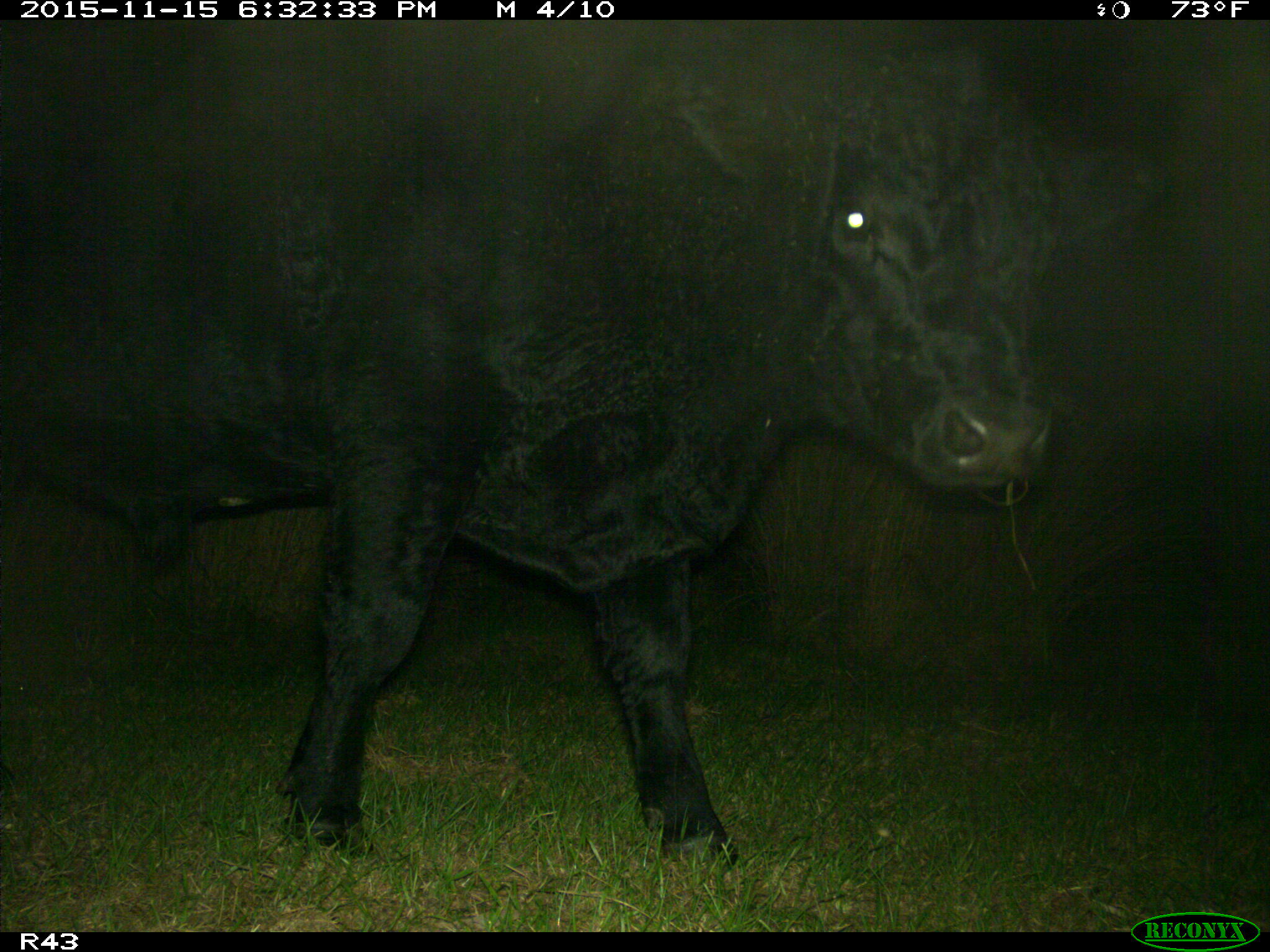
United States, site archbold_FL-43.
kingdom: Animalia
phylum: Chordata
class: Mammalia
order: Artiodactyla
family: Bovidae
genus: Bos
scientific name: Bos taurus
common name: domestic cow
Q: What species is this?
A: Bos taurus (domestic cow).